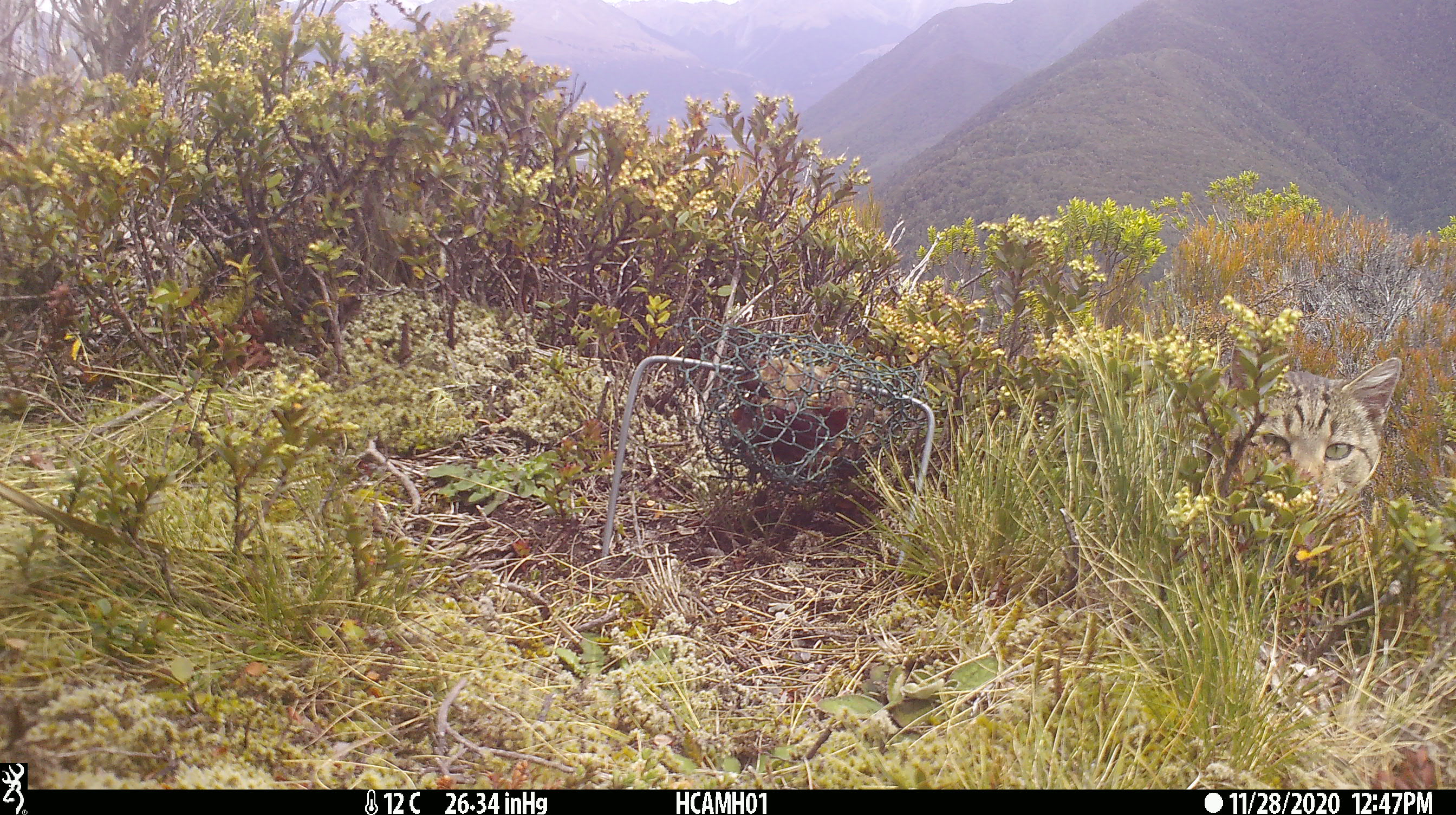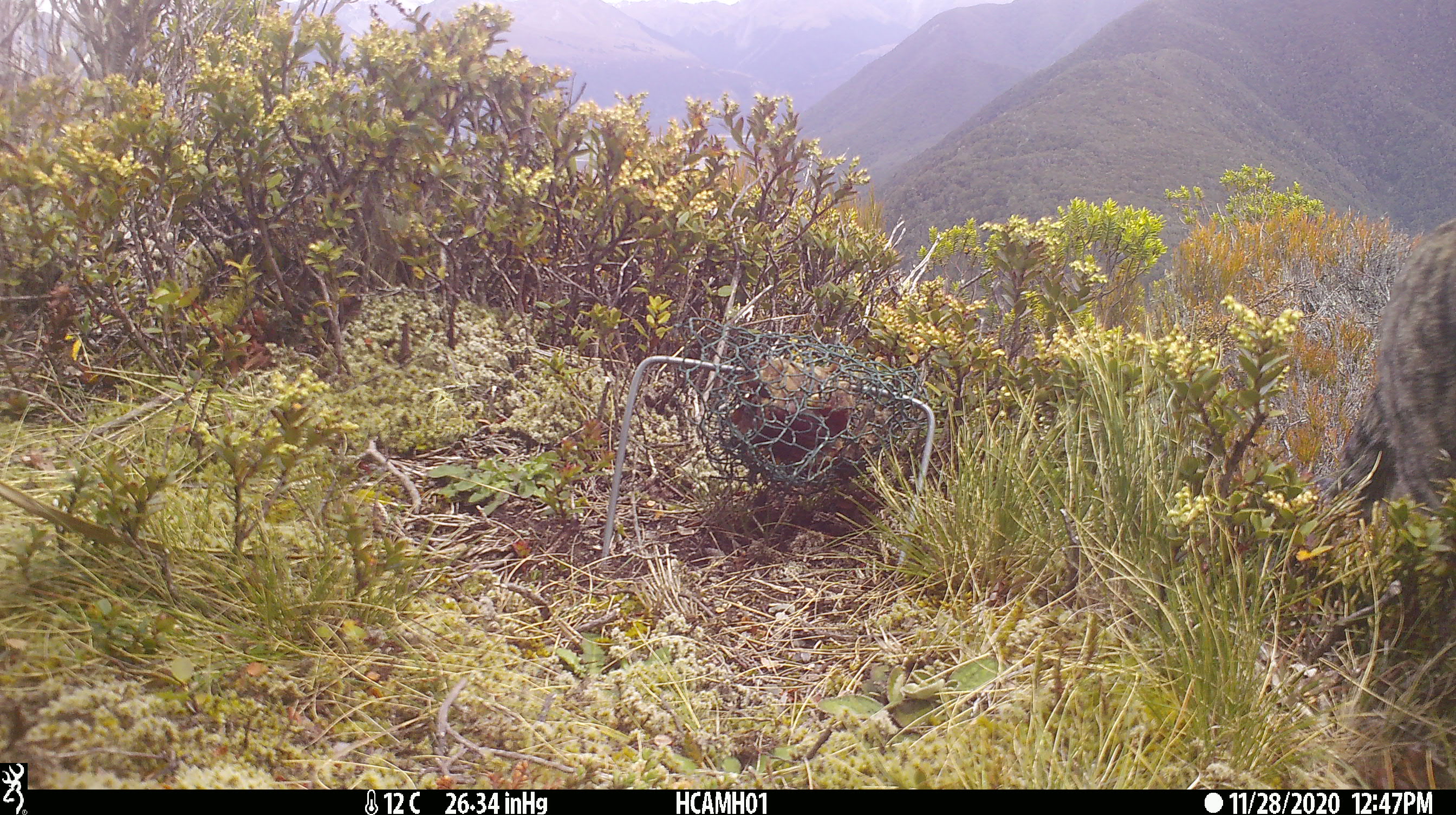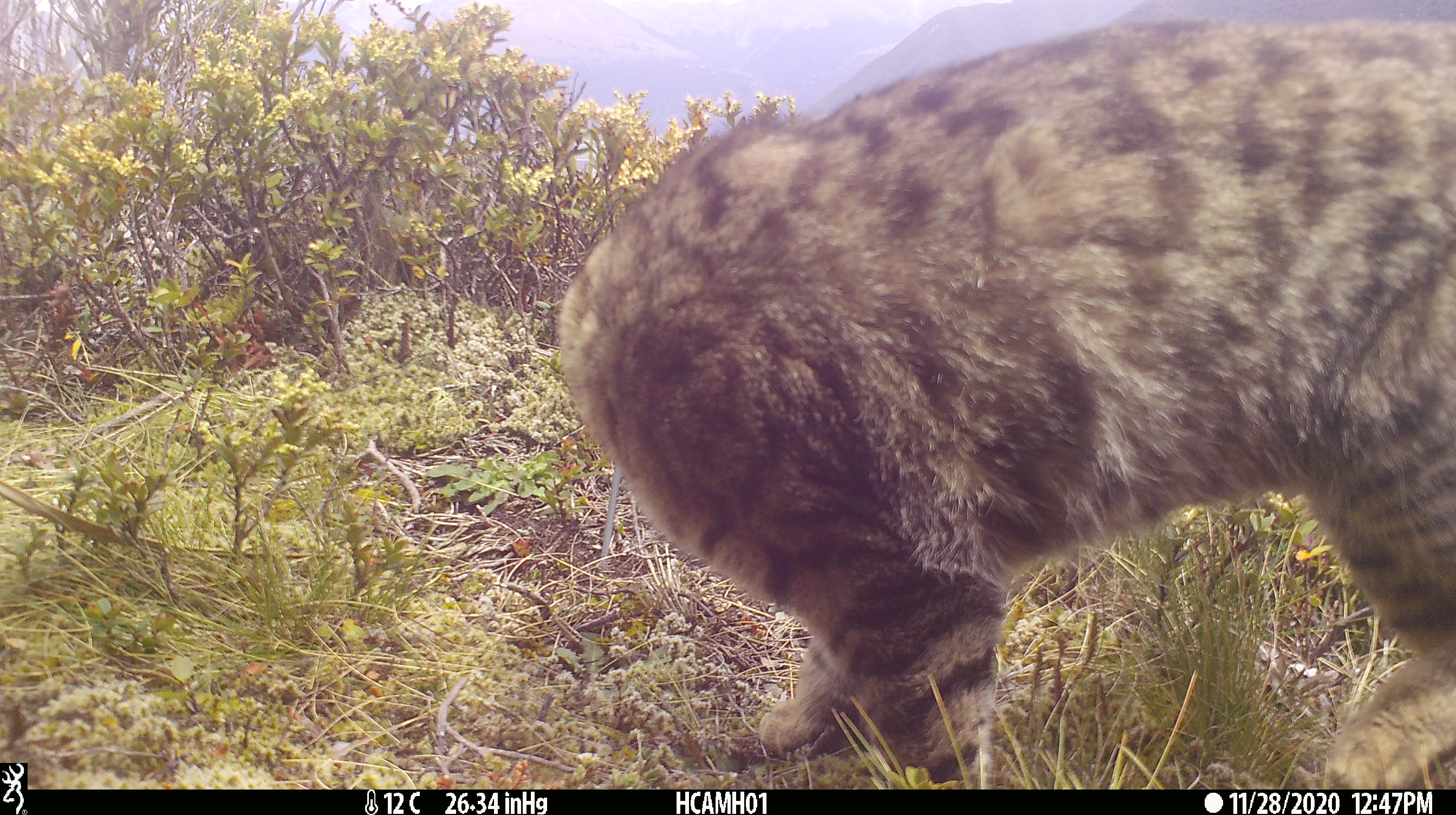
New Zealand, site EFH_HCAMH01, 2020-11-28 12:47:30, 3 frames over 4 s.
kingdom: Animalia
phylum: Chordata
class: Mammalia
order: Carnivora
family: Felidae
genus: Felis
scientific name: Felis catus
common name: domestic cat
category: cat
Cat (domestic cat) (Felis catus).